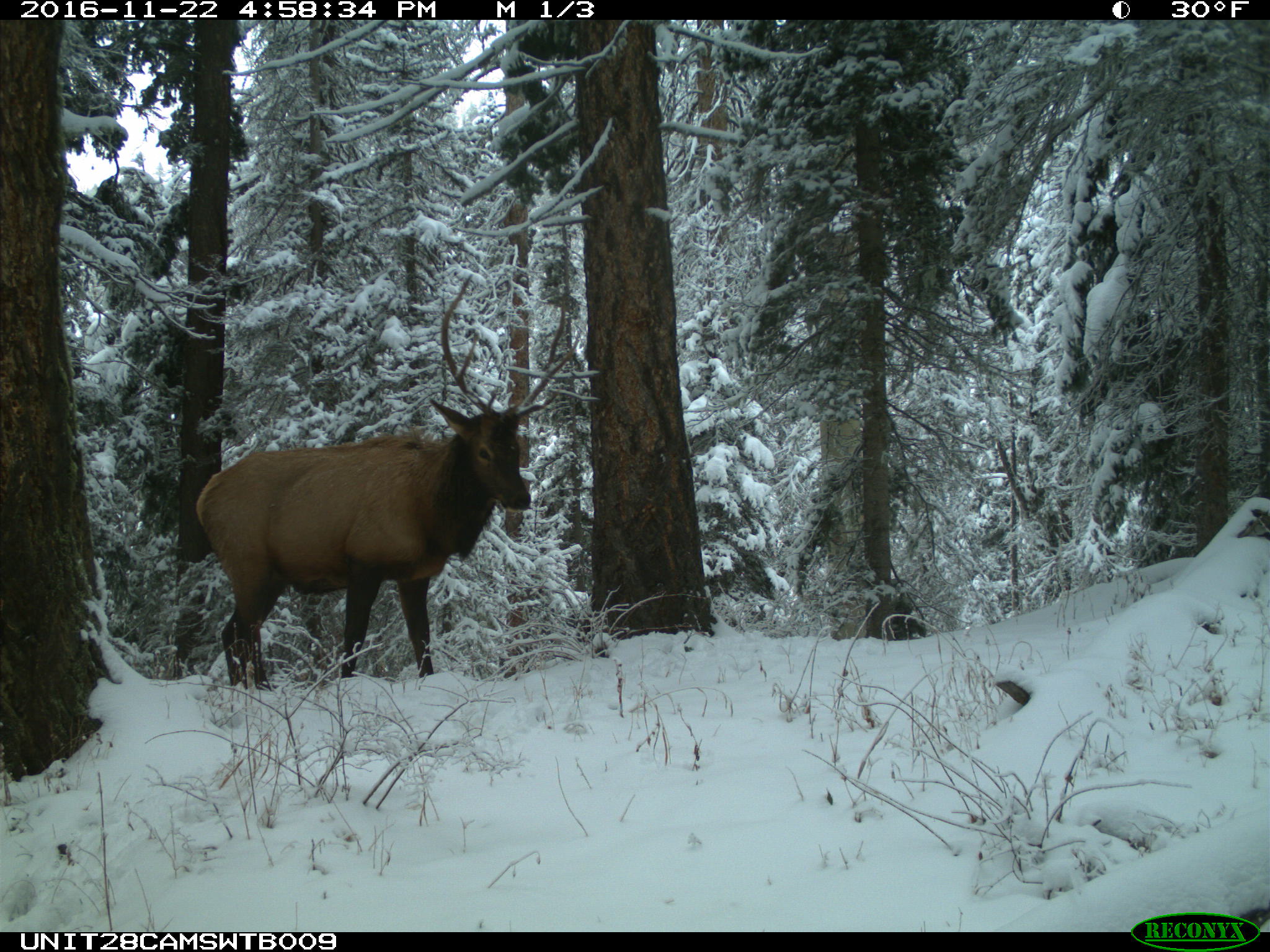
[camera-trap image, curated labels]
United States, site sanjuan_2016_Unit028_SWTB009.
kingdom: Animalia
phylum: Chordata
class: Mammalia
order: Artiodactyla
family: Cervidae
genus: Cervus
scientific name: Cervus elaphus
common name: red deer